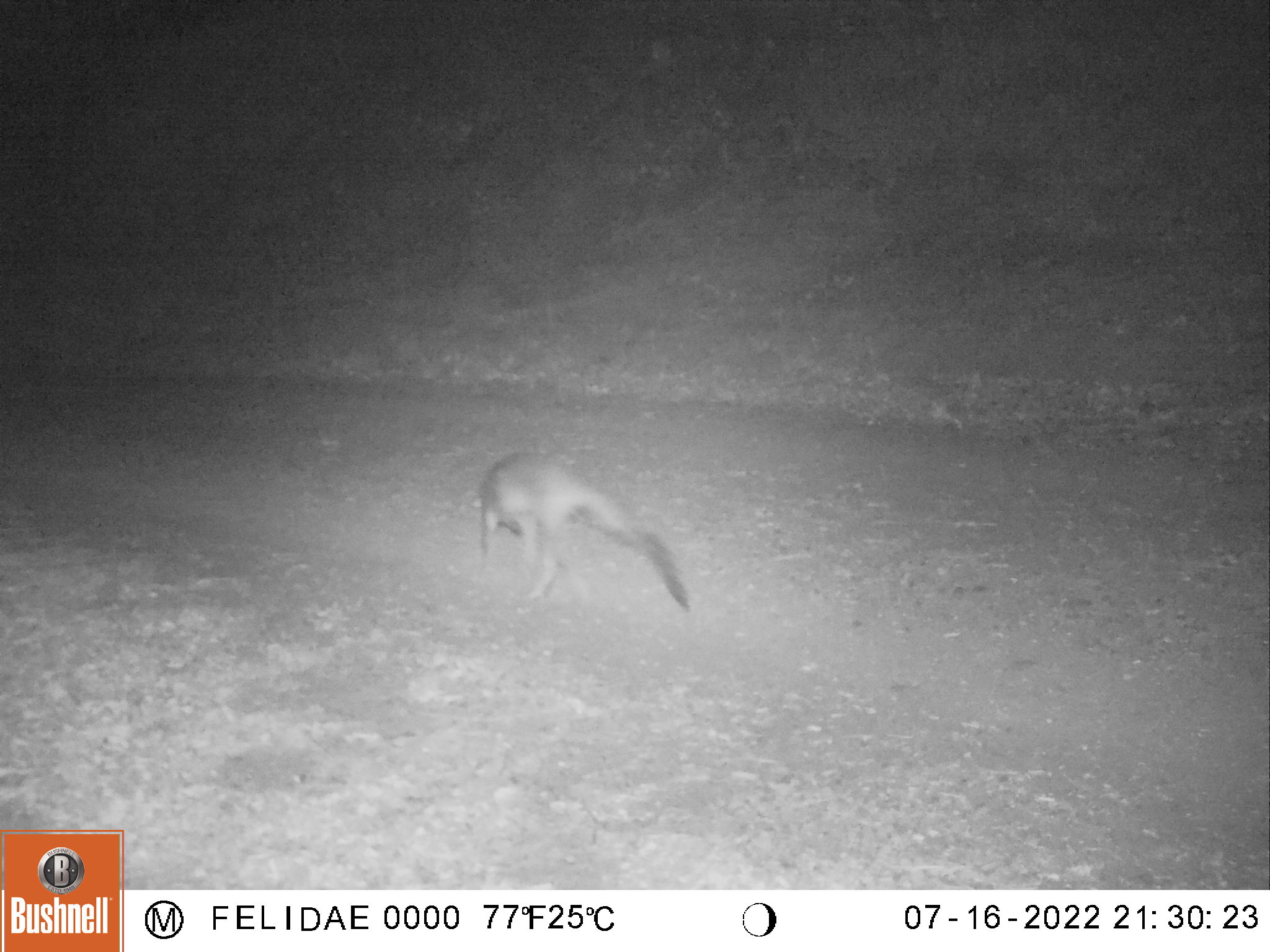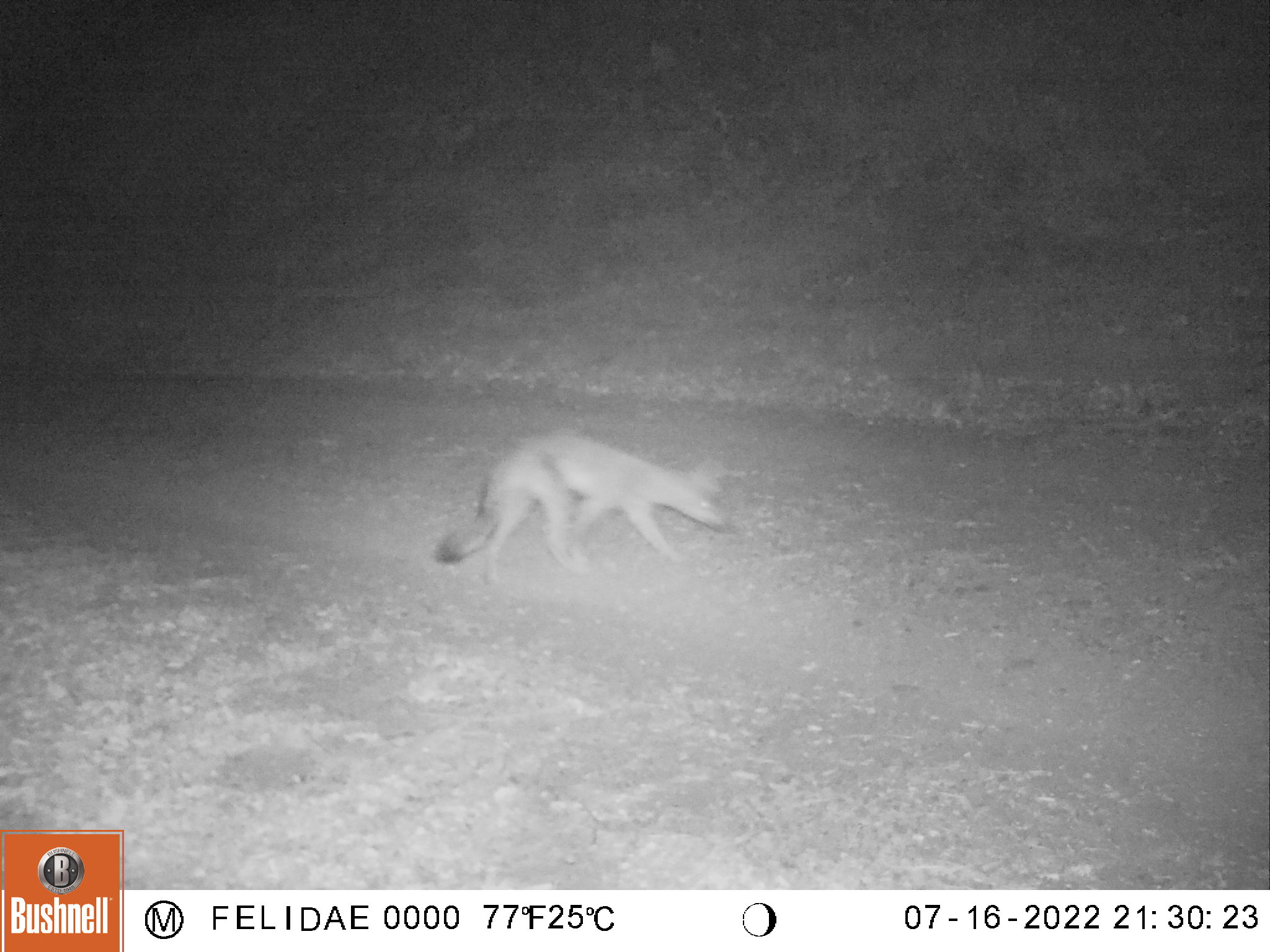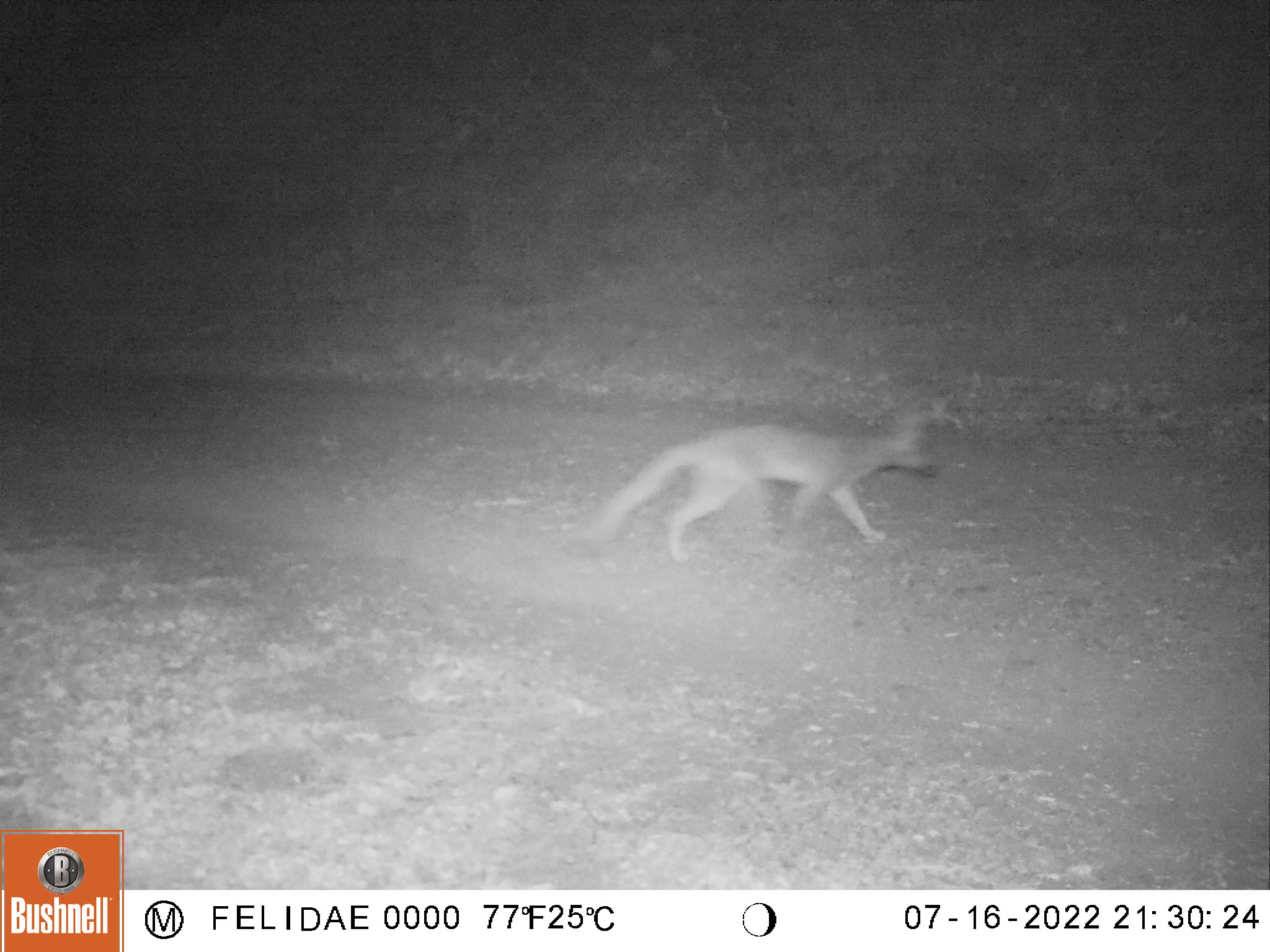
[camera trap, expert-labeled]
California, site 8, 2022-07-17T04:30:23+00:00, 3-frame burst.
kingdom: Animalia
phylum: Chordata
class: Mammalia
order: Carnivora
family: Canidae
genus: Urocyon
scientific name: Urocyon cinereoargenteus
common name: gray fox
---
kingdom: Animalia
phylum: Chordata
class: Mammalia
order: Carnivora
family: Canidae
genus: Canis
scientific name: Canis latrans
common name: coyote